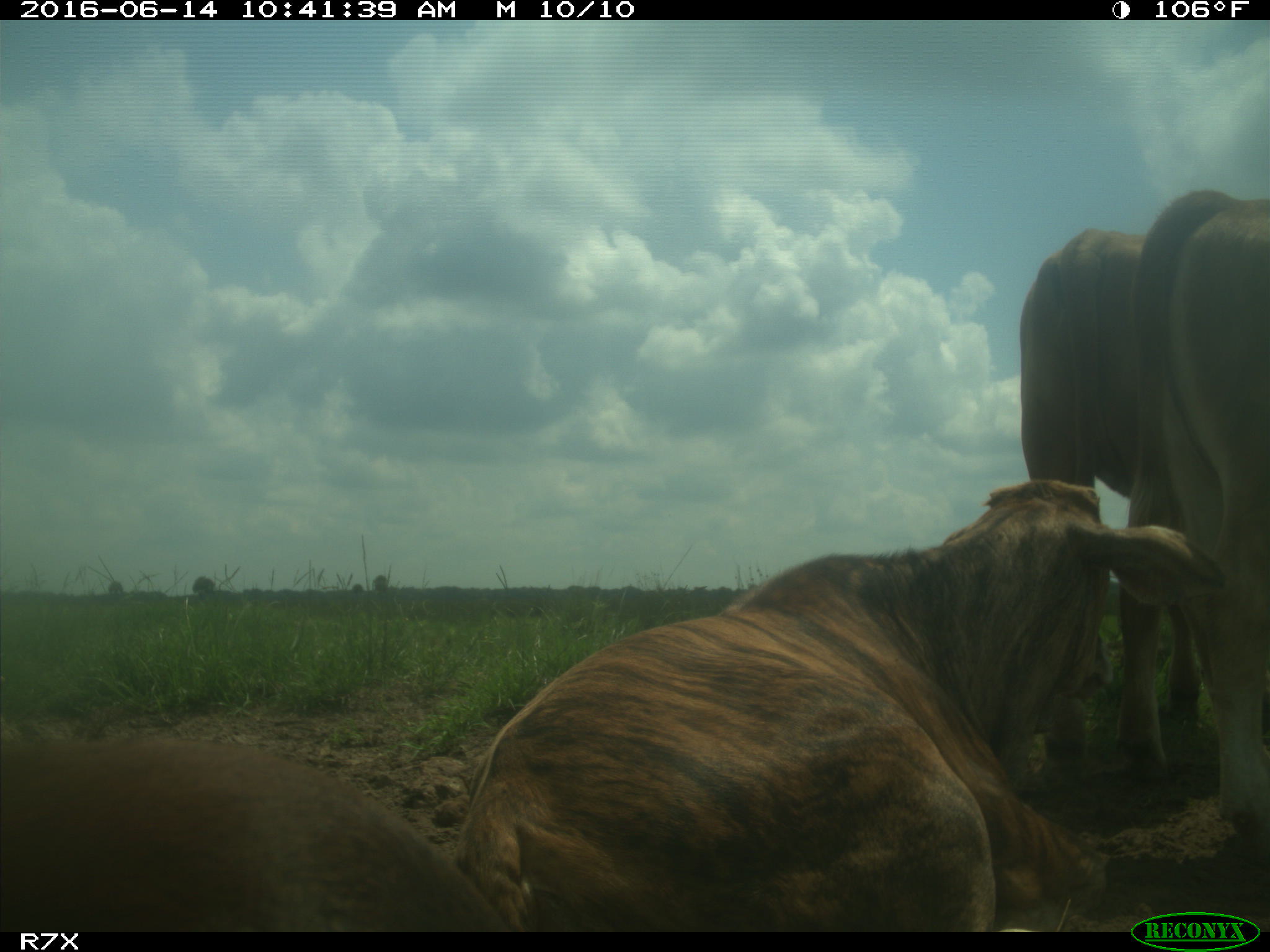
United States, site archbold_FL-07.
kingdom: Animalia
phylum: Chordata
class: Mammalia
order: Artiodactyla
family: Bovidae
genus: Bos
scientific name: Bos taurus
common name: domestic cow